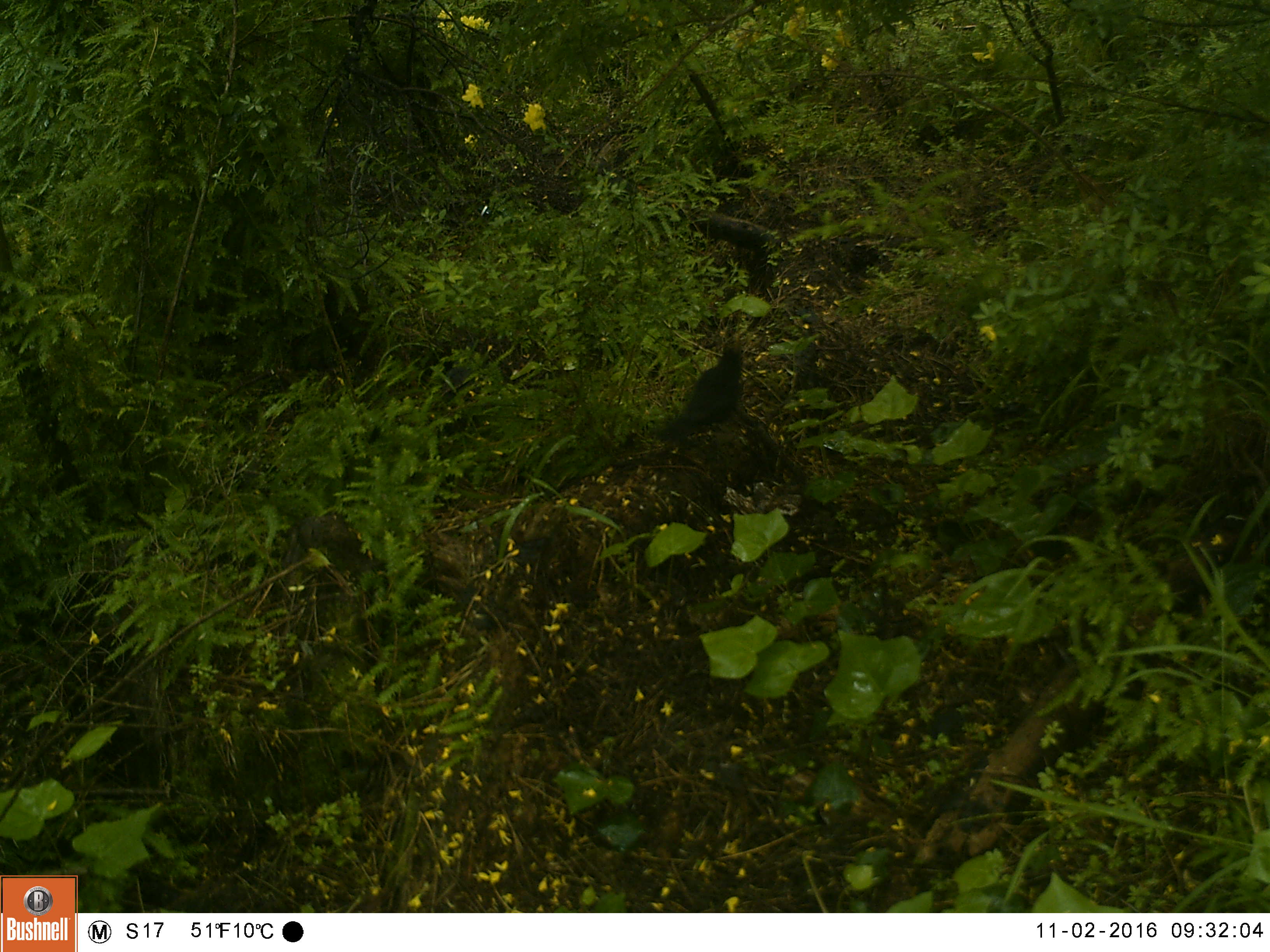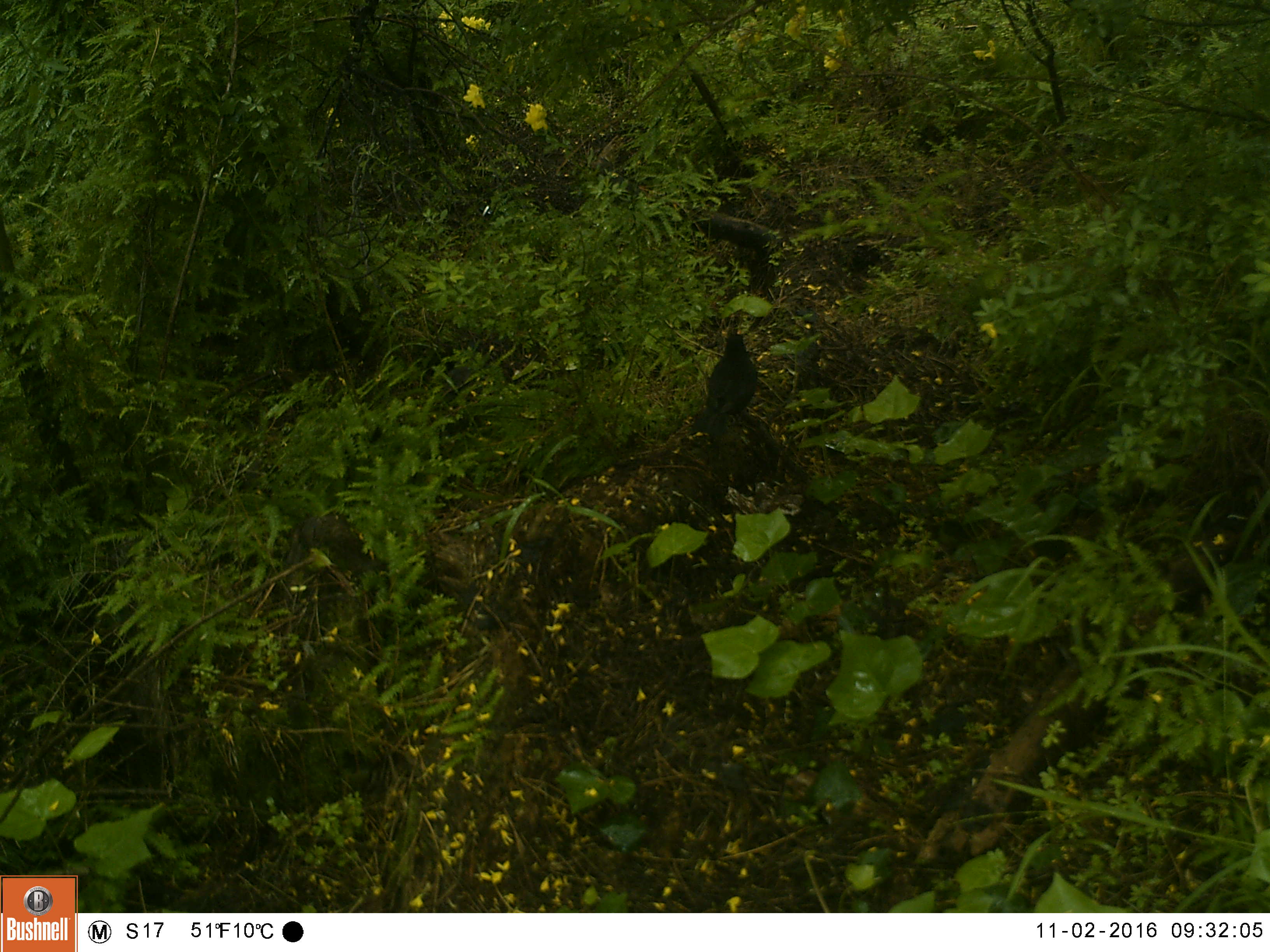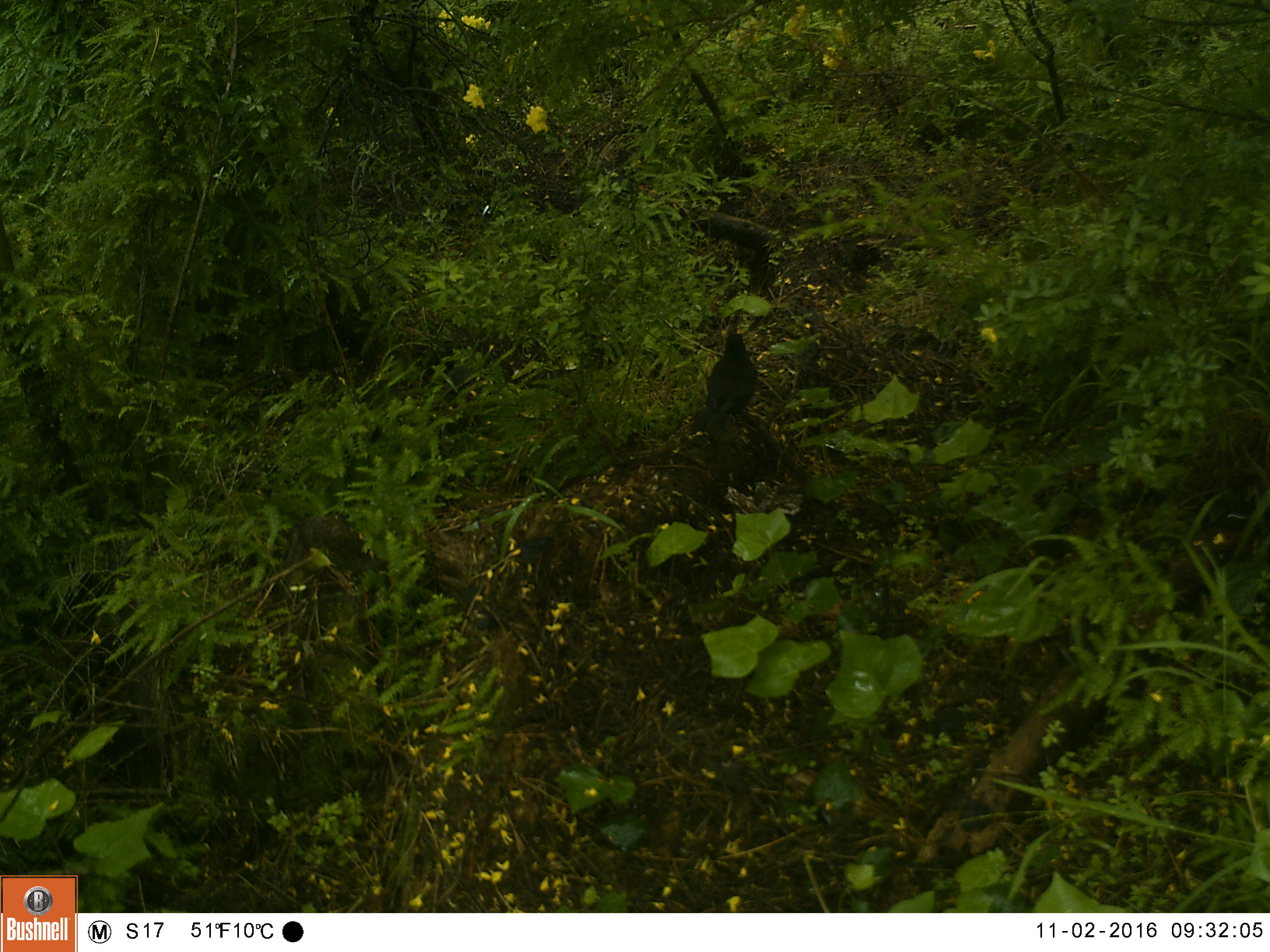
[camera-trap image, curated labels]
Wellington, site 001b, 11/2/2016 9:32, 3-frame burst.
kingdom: Animalia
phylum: Chordata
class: Aves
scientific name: Aves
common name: bird